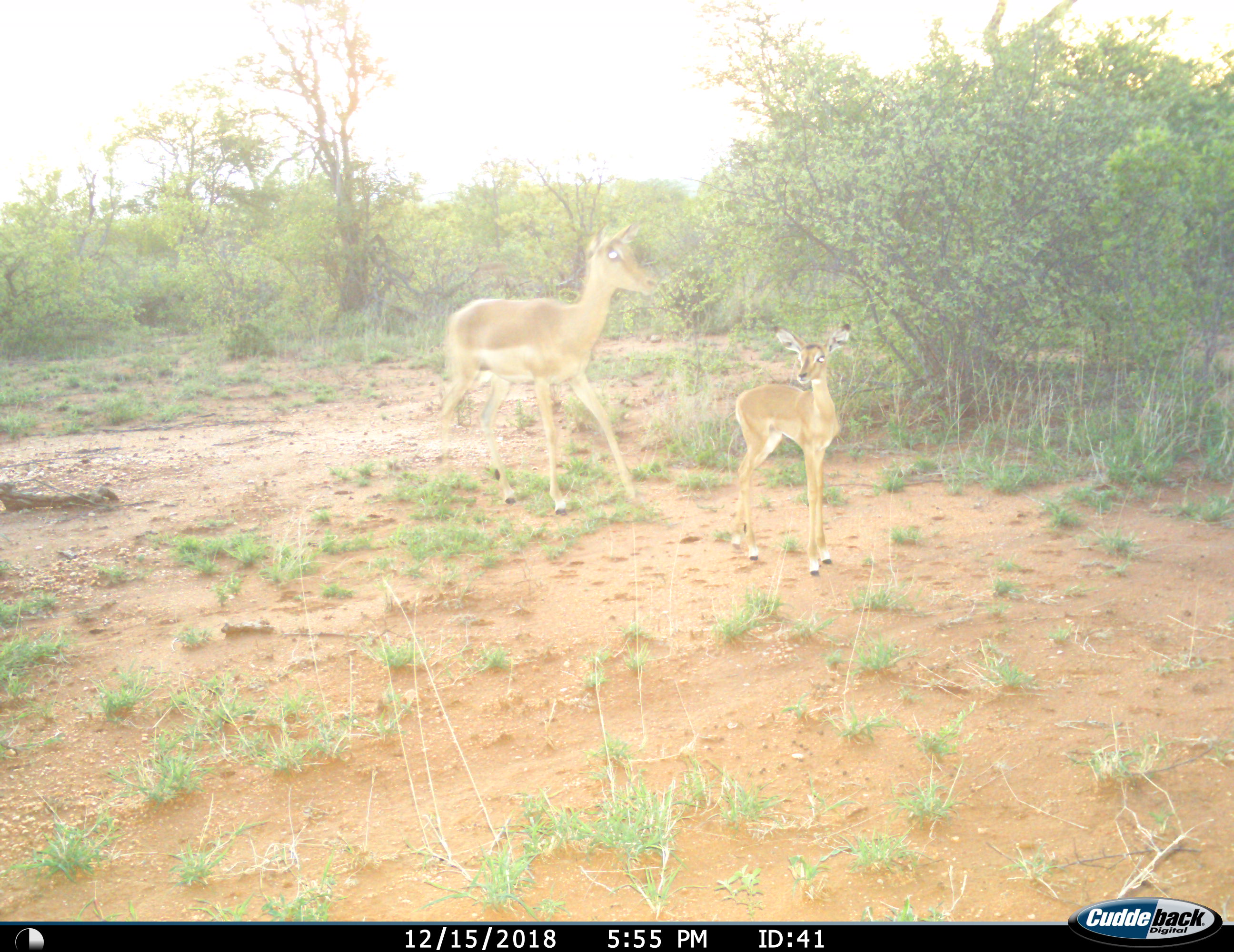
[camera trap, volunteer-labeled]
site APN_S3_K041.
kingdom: Animalia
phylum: Chordata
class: Mammalia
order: Artiodactyla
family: Bovidae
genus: Aepyceros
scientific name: Aepyceros melampus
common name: impala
Impala (Aepyceros melampus), count 2. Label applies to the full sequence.